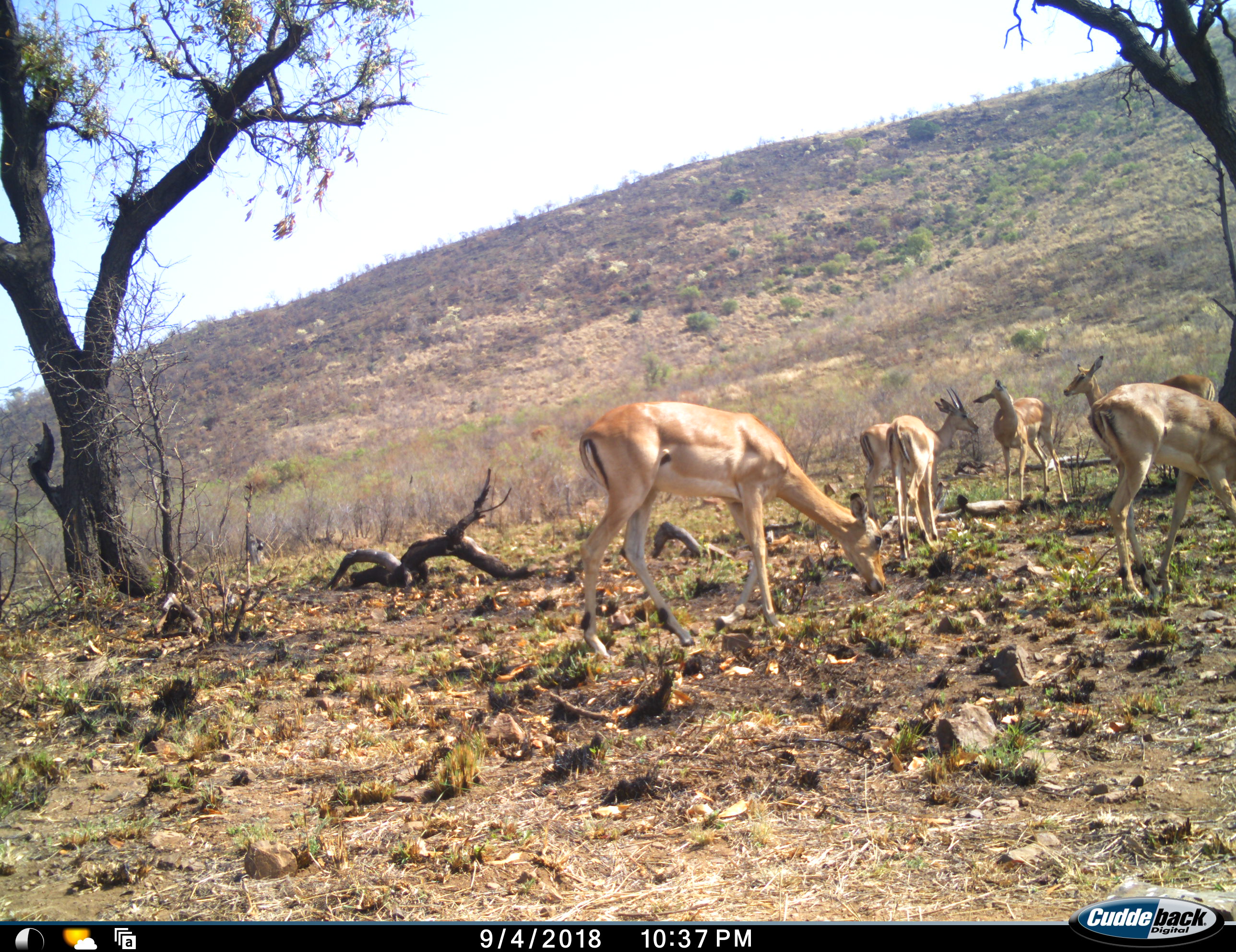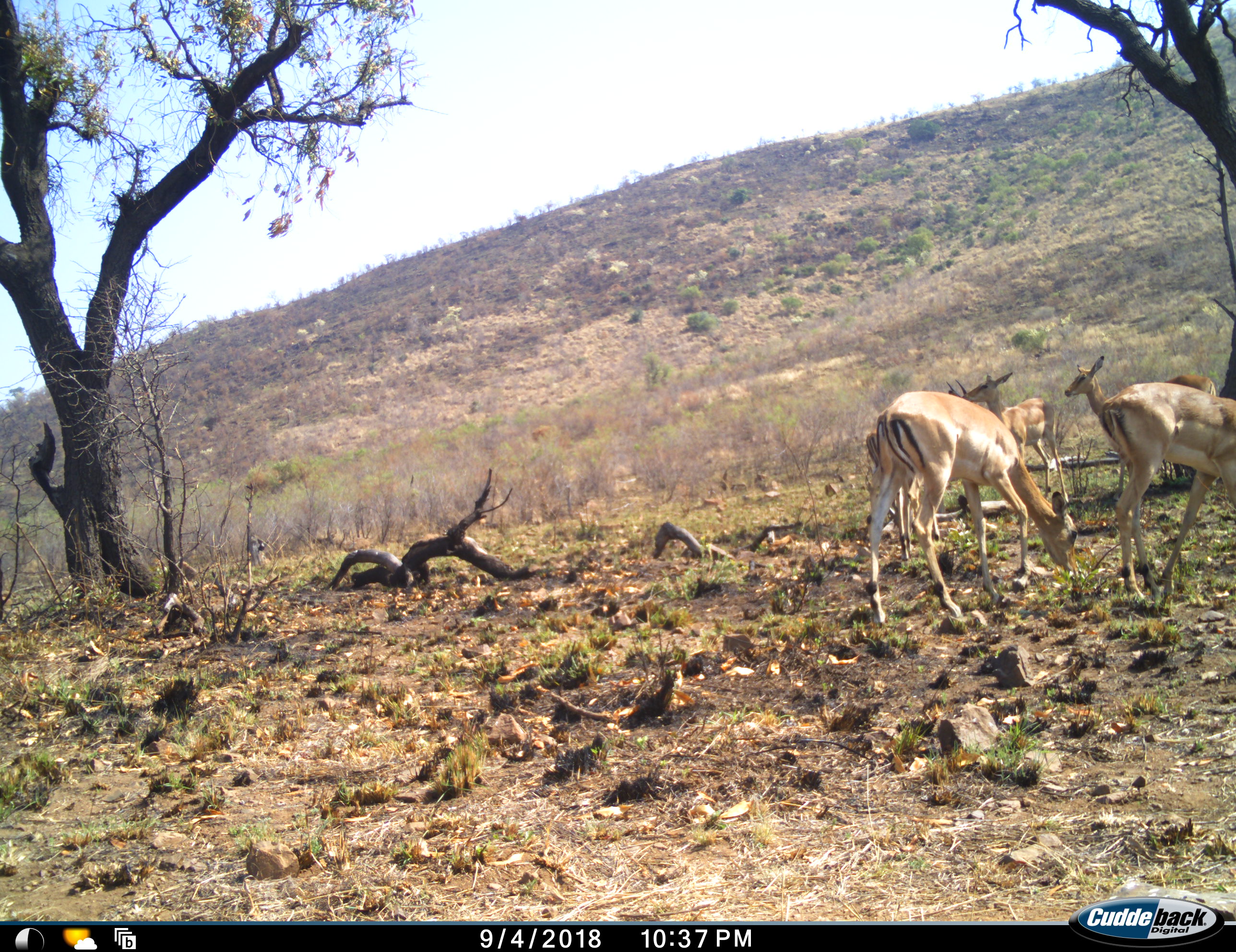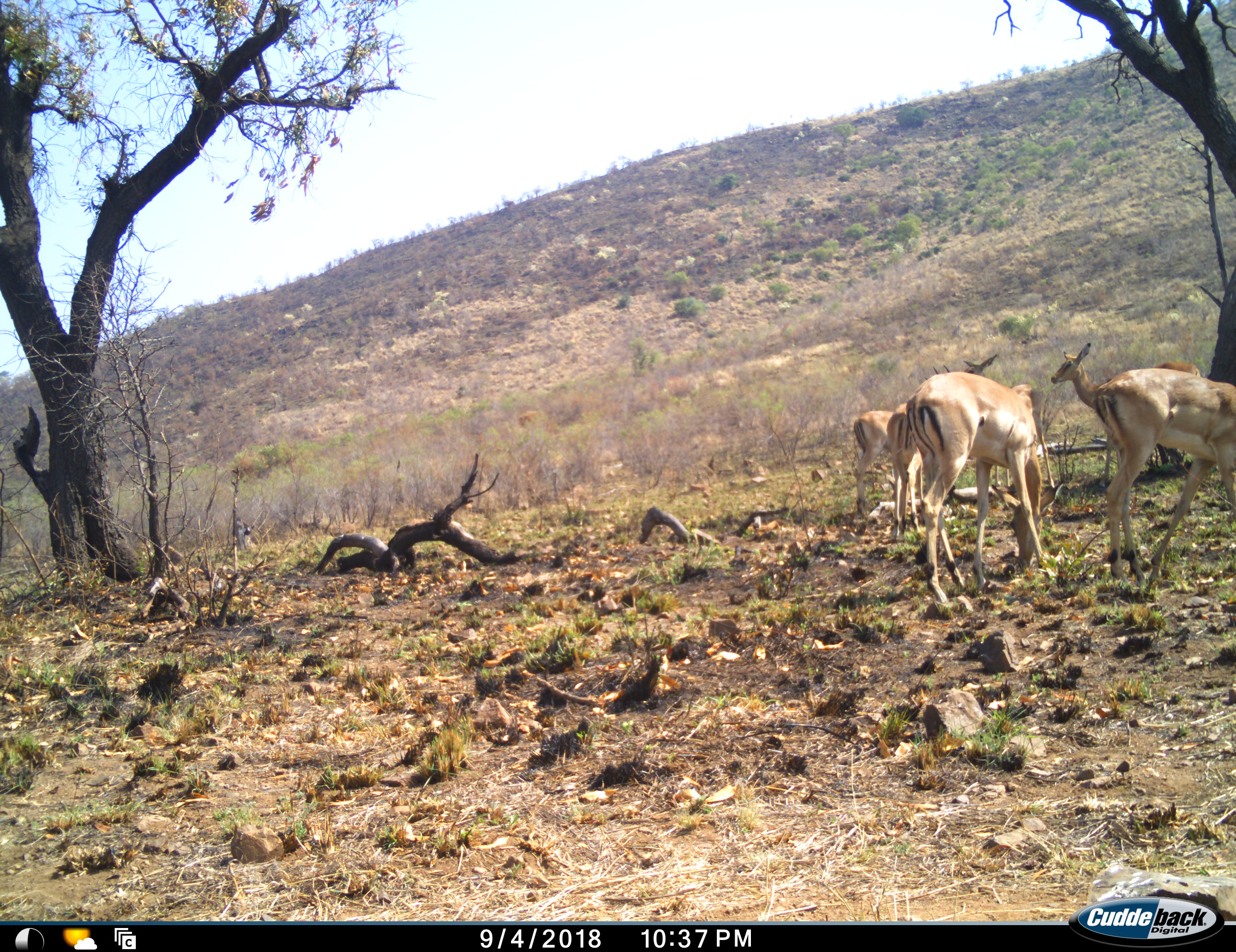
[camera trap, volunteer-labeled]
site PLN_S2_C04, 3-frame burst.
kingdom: Animalia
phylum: Chordata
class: Mammalia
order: Artiodactyla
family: Bovidae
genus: Aepyceros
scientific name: Aepyceros melampus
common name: impala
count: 6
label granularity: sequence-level